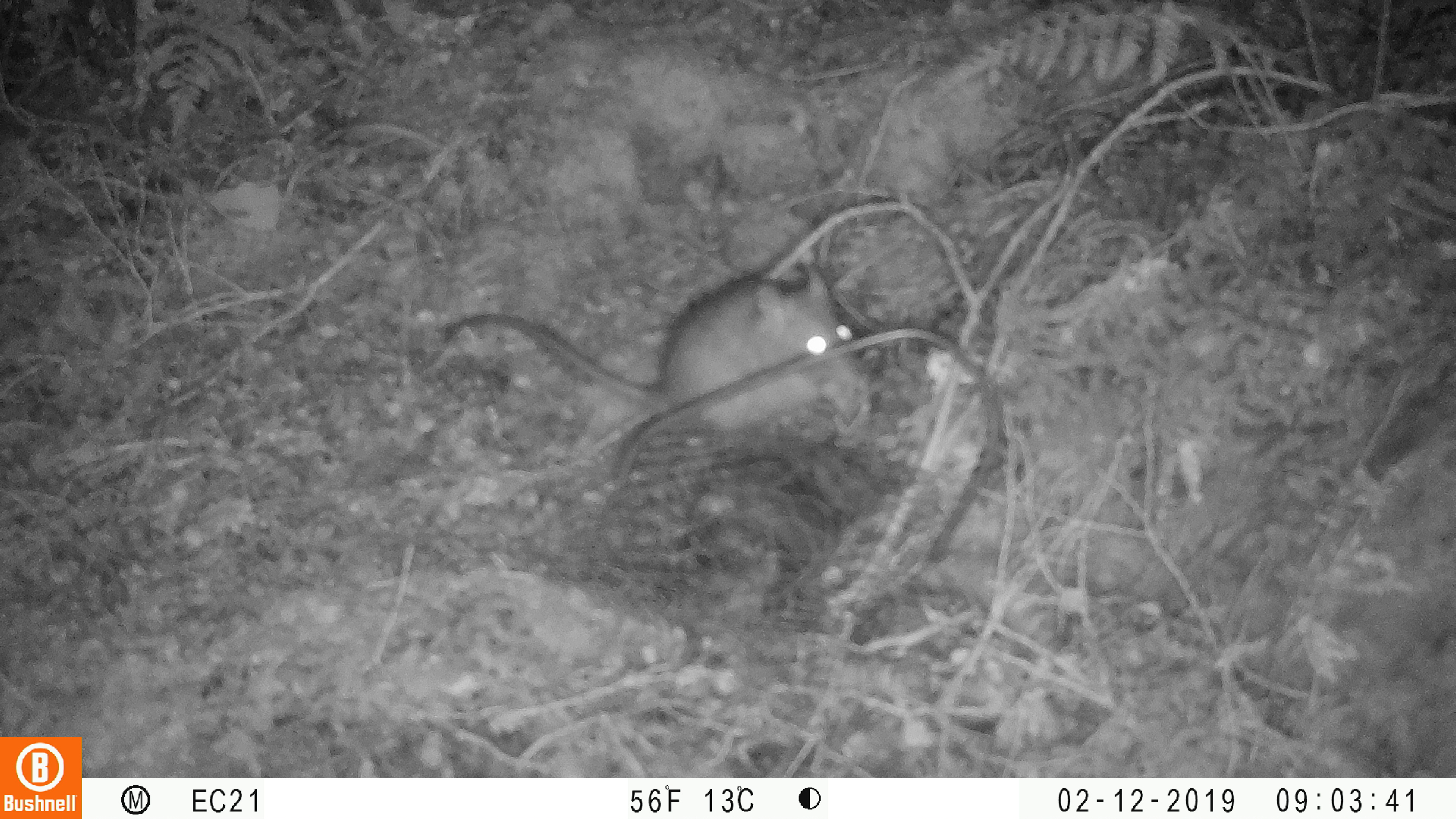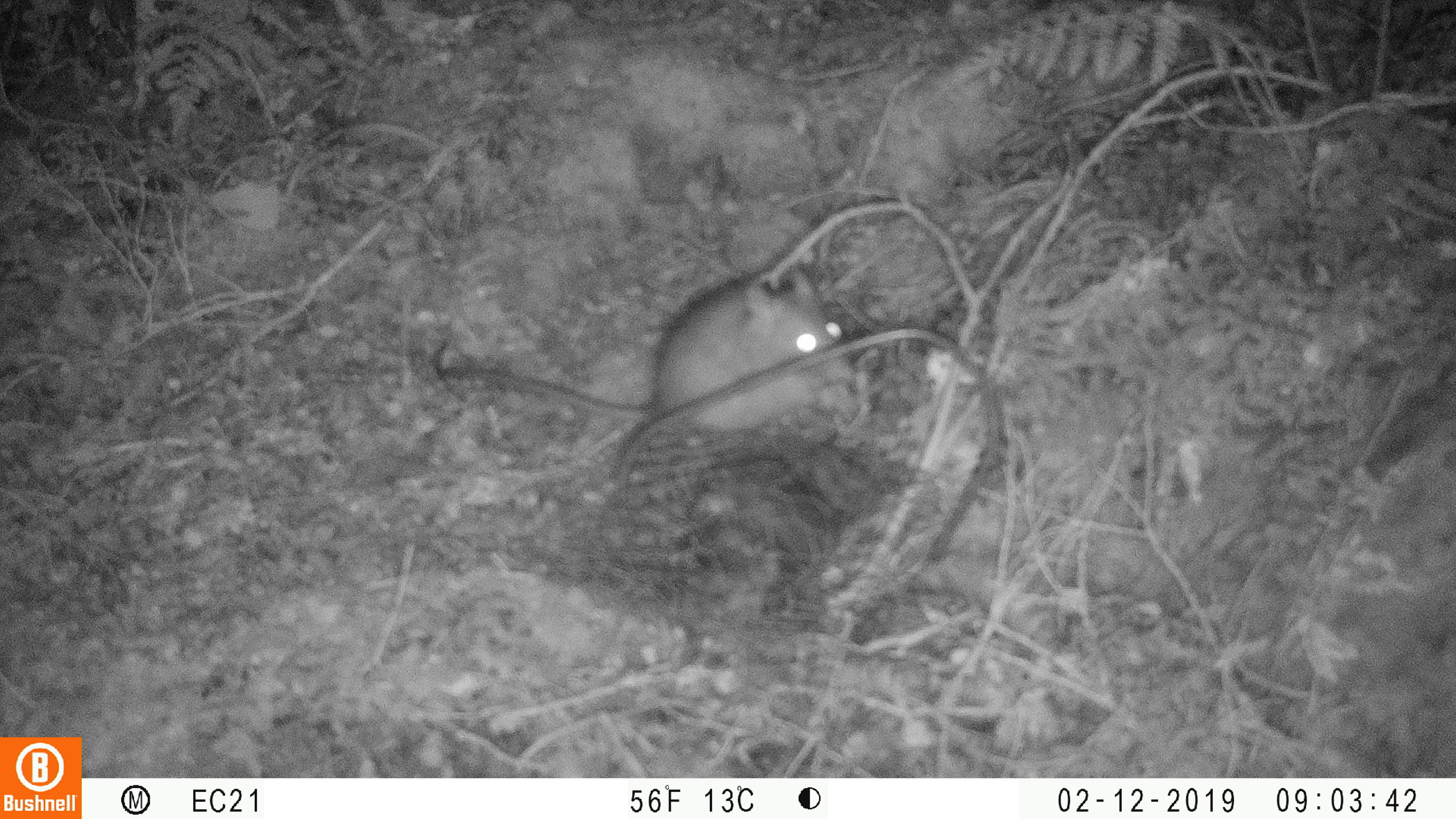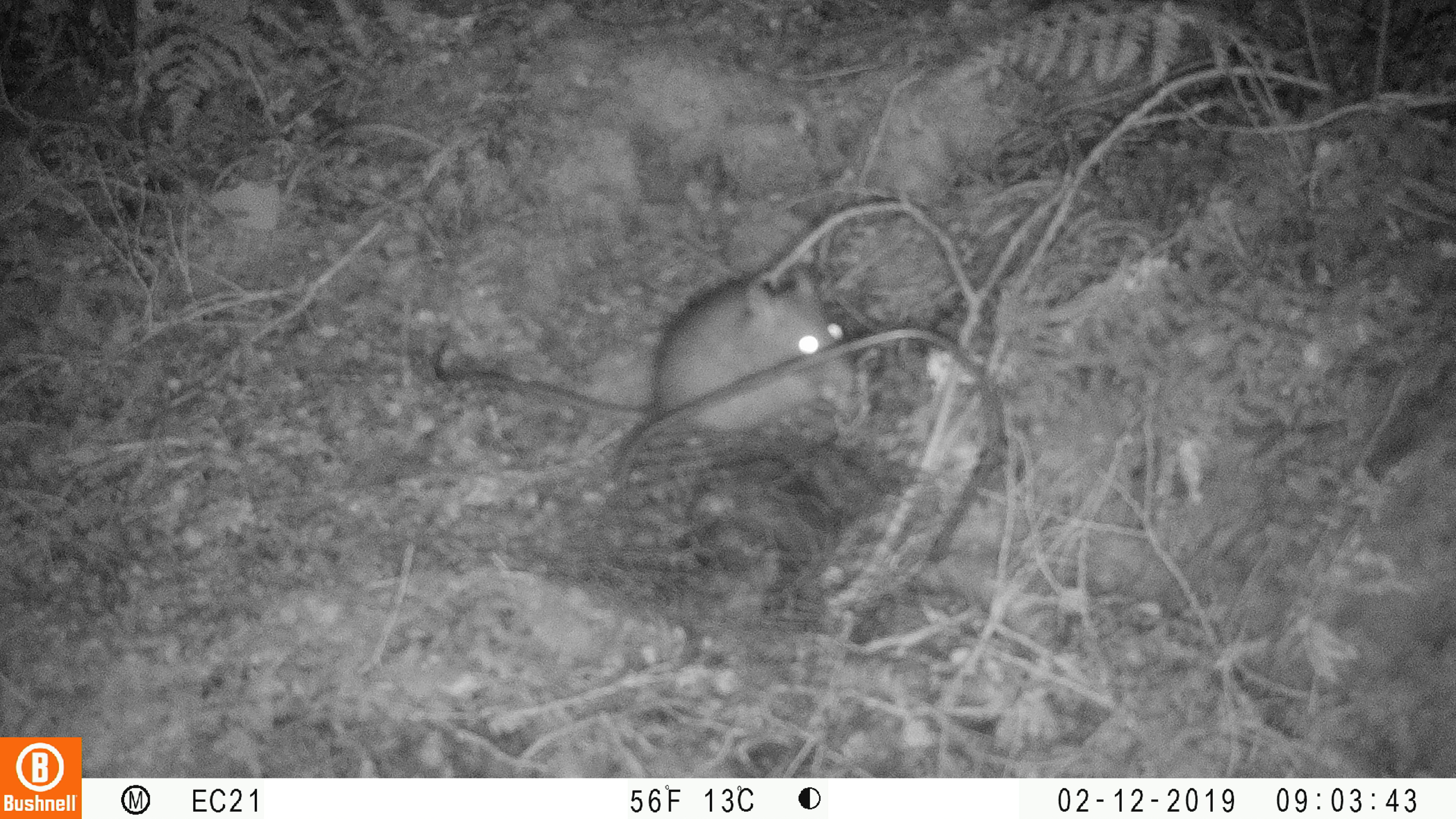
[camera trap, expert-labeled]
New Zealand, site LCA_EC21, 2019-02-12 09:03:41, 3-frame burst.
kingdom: Animalia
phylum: Chordata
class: Mammalia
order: Rodentia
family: Muridae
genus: Rattus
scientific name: Rattus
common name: rat